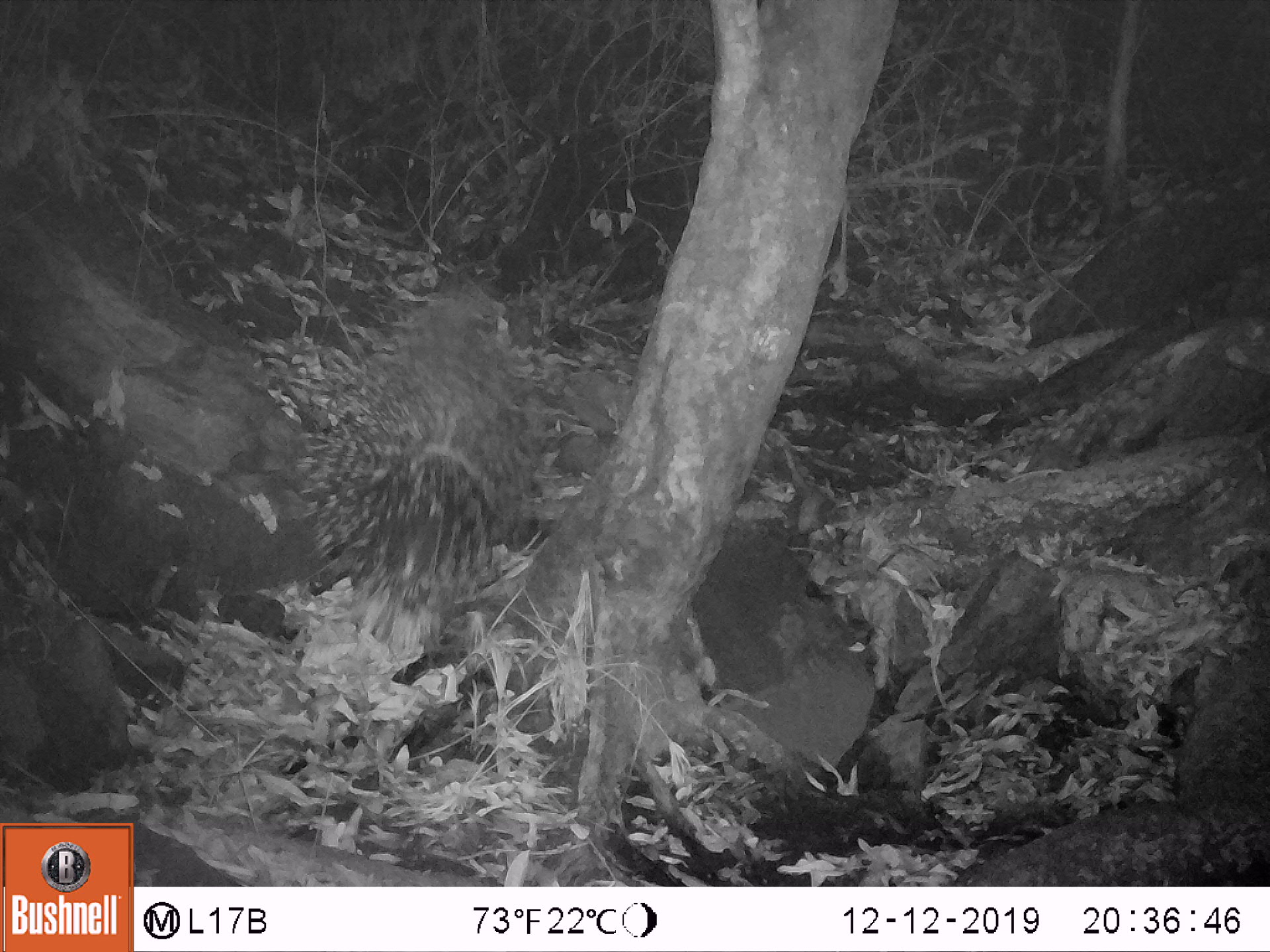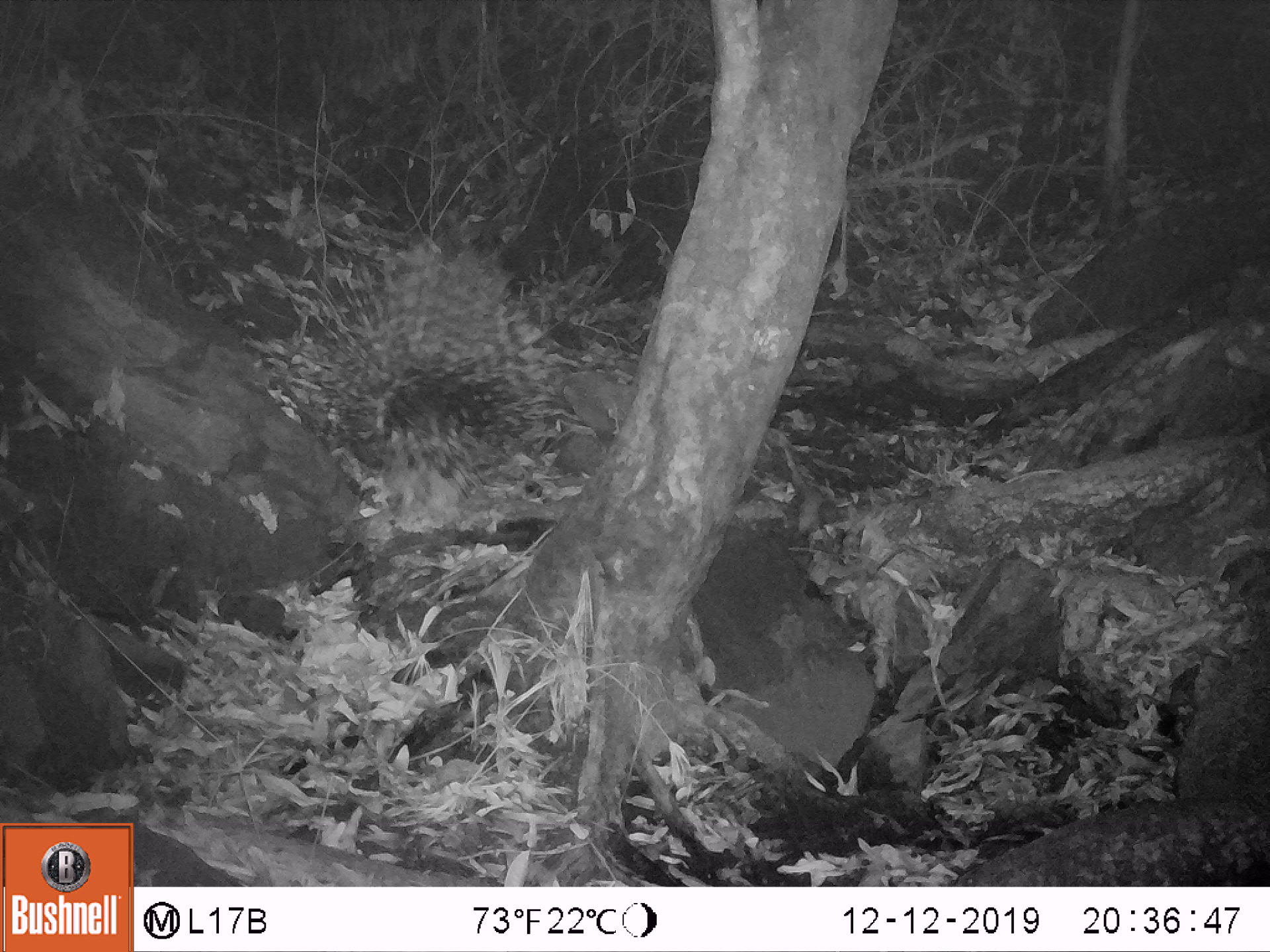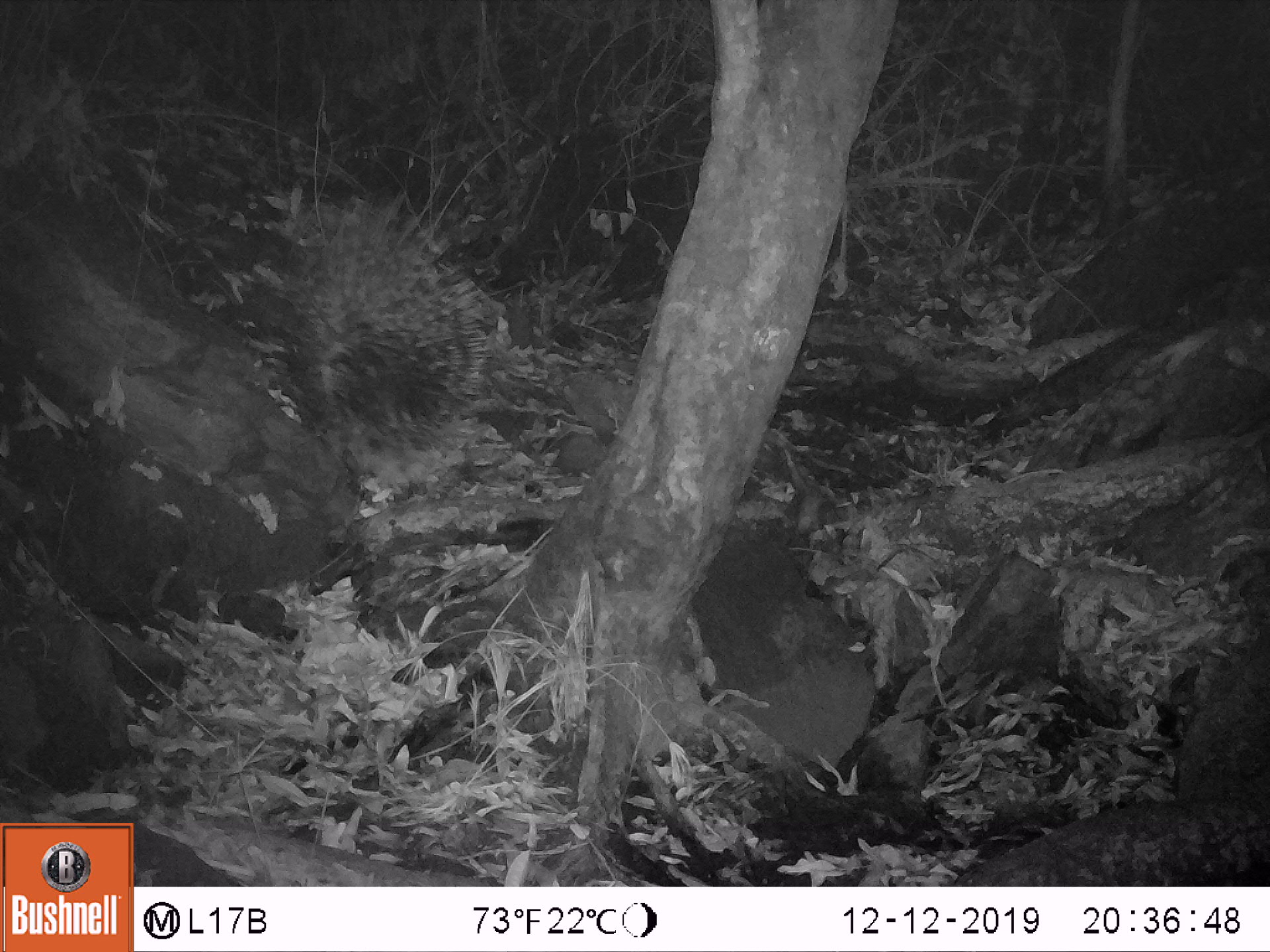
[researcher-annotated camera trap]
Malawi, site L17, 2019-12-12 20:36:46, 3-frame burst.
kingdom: Animalia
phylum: Chordata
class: Mammalia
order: Rodentia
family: Hystricidae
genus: Hystrix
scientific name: Hystrix africaeaustralis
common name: cape porcupine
Cape porcupine (Hystrix africaeaustralis), count 1.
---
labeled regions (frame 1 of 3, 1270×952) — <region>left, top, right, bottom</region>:
cape porcupine: <region>290, 281, 566, 587</region>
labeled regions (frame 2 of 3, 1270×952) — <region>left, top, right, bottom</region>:
cape porcupine: <region>312, 246, 561, 485</region>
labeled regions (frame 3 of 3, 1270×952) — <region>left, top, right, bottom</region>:
cape porcupine: <region>260, 180, 507, 481</region>